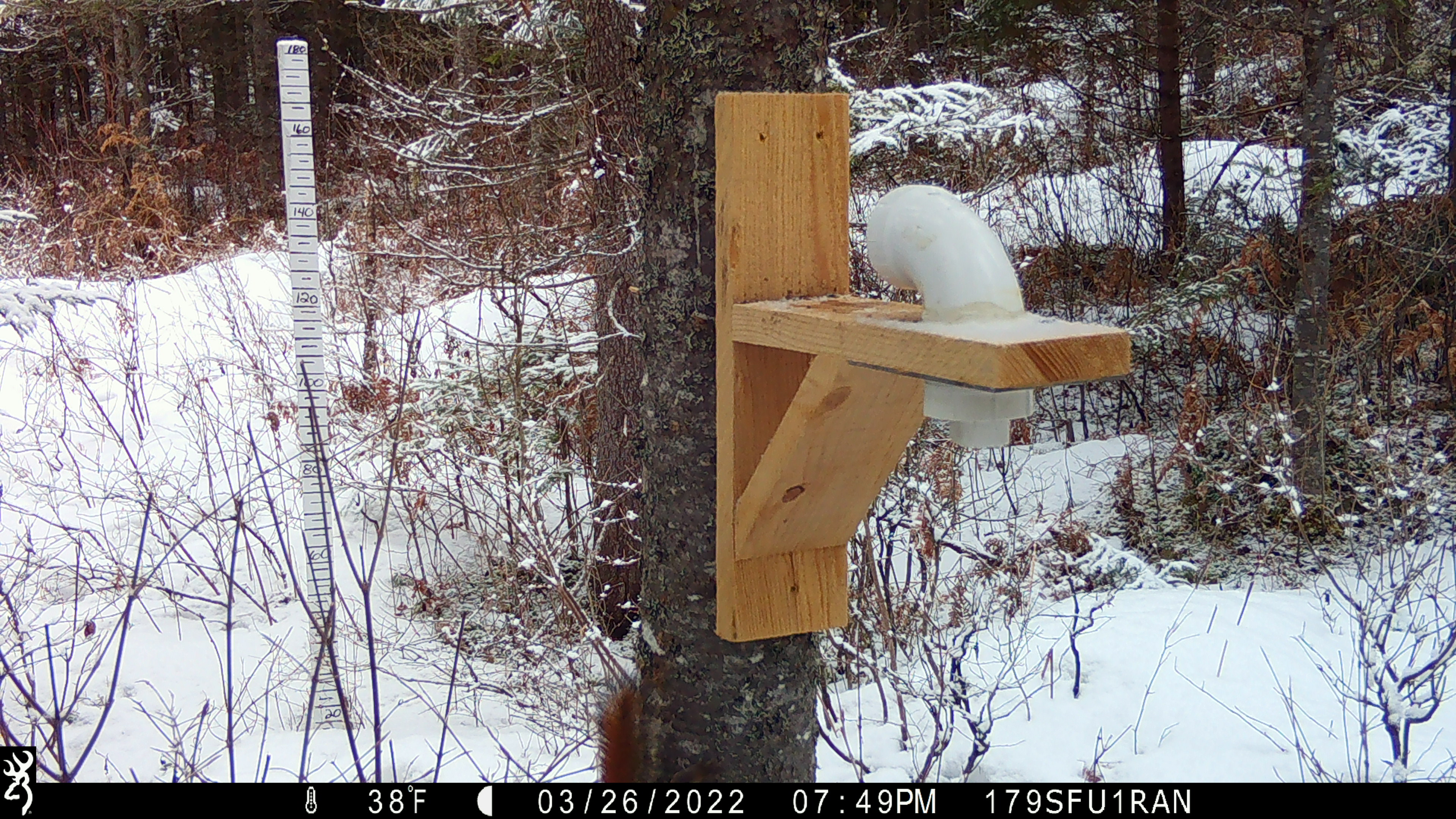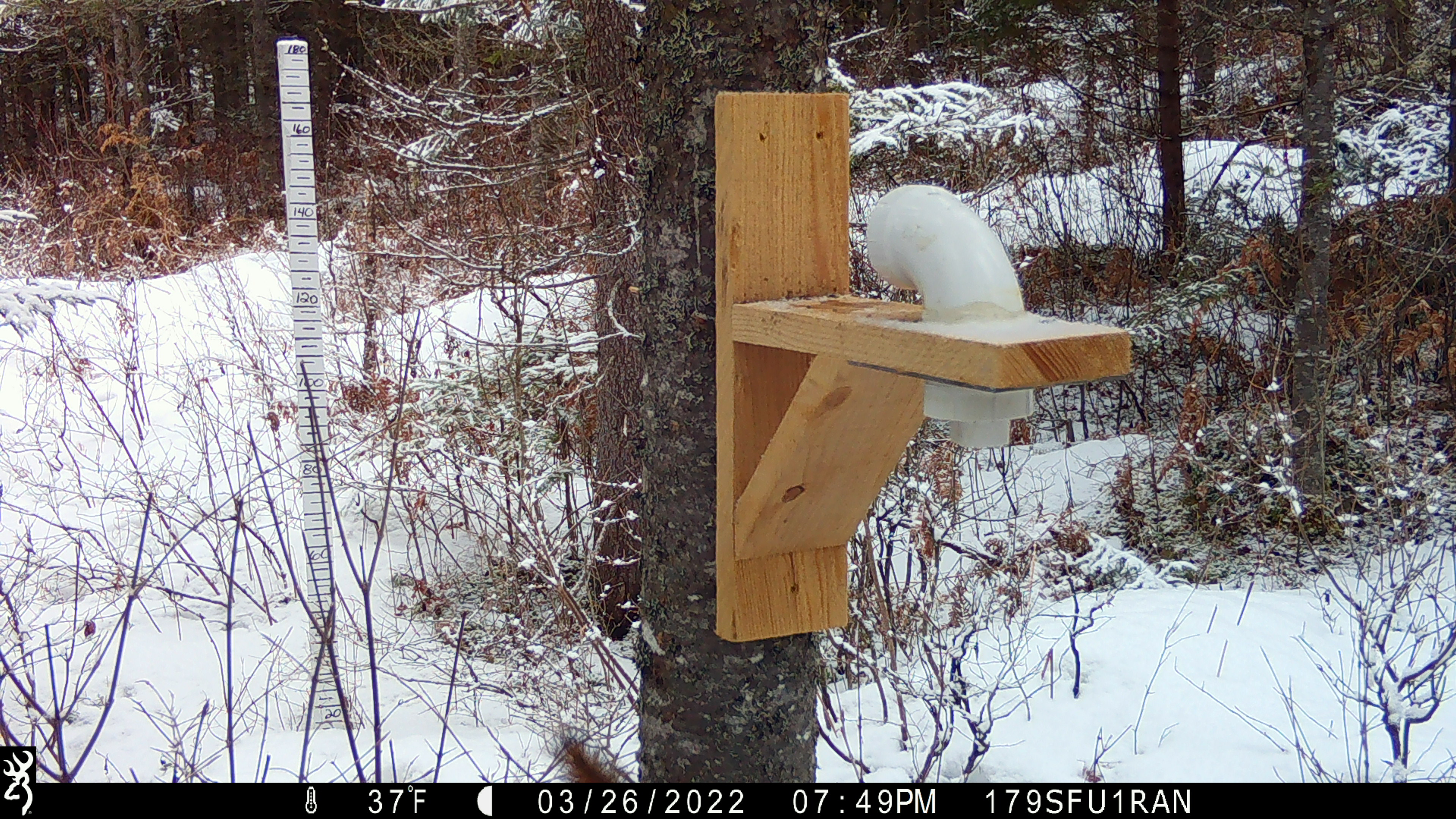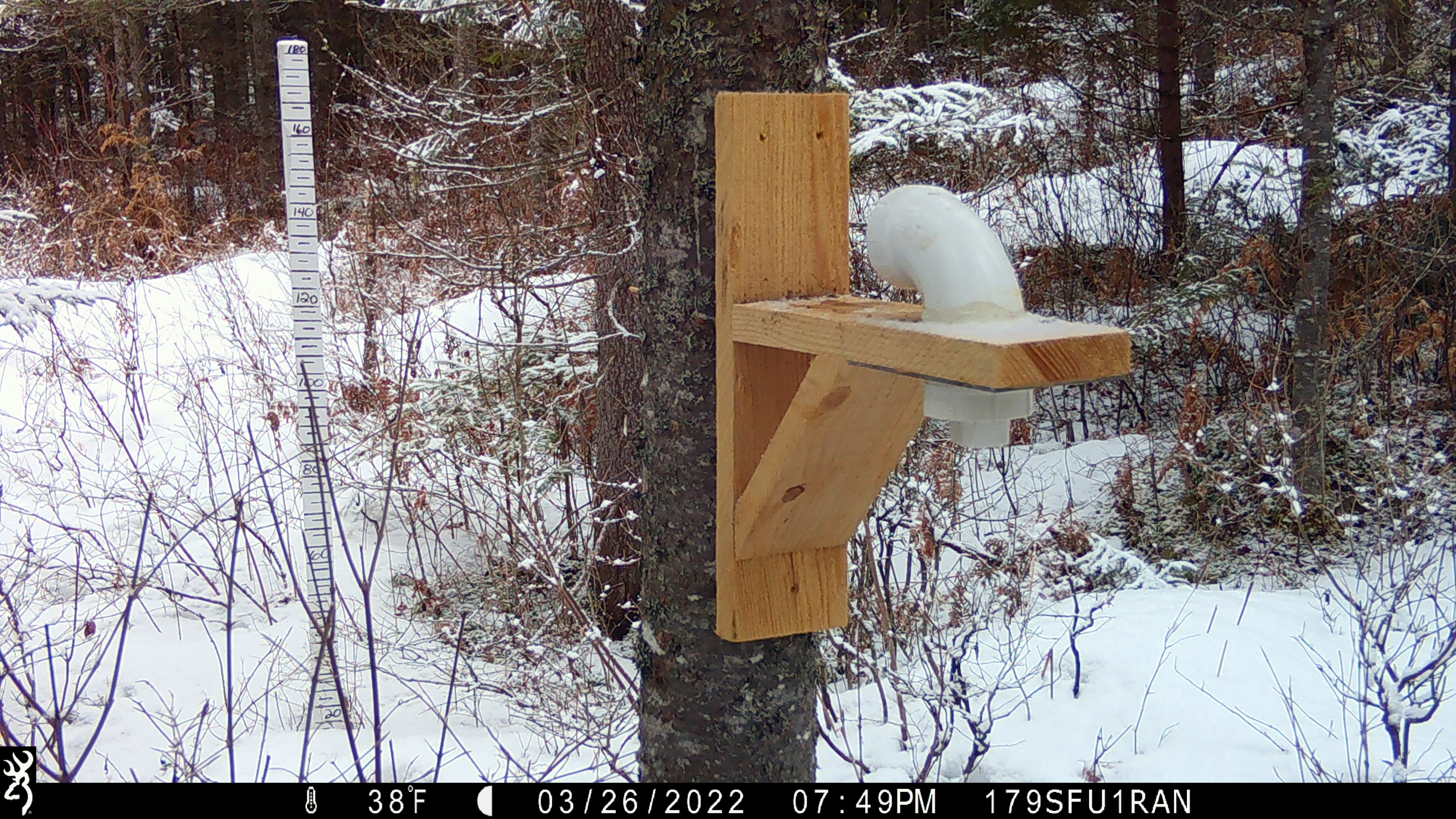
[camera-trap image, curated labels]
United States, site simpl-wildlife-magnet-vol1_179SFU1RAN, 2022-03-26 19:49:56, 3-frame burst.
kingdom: Animalia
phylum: Chordata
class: Mammalia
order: Rodentia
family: Sciuridae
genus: Tamiasciurus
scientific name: Tamiasciurus hudsonicus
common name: red squirrel